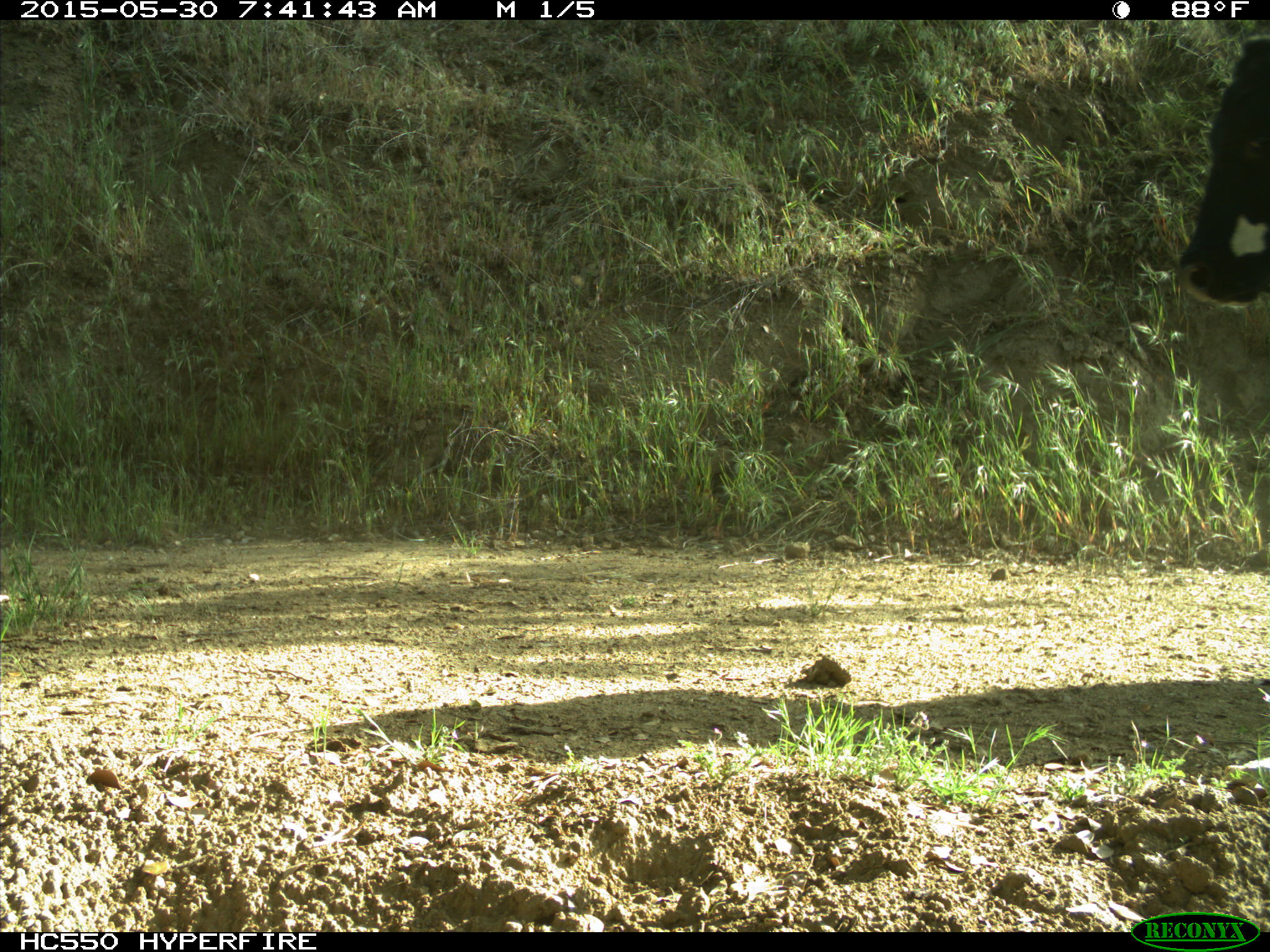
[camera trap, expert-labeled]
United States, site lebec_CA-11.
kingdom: Animalia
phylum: Chordata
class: Mammalia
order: Artiodactyla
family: Bovidae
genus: Bos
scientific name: Bos taurus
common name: domestic cow